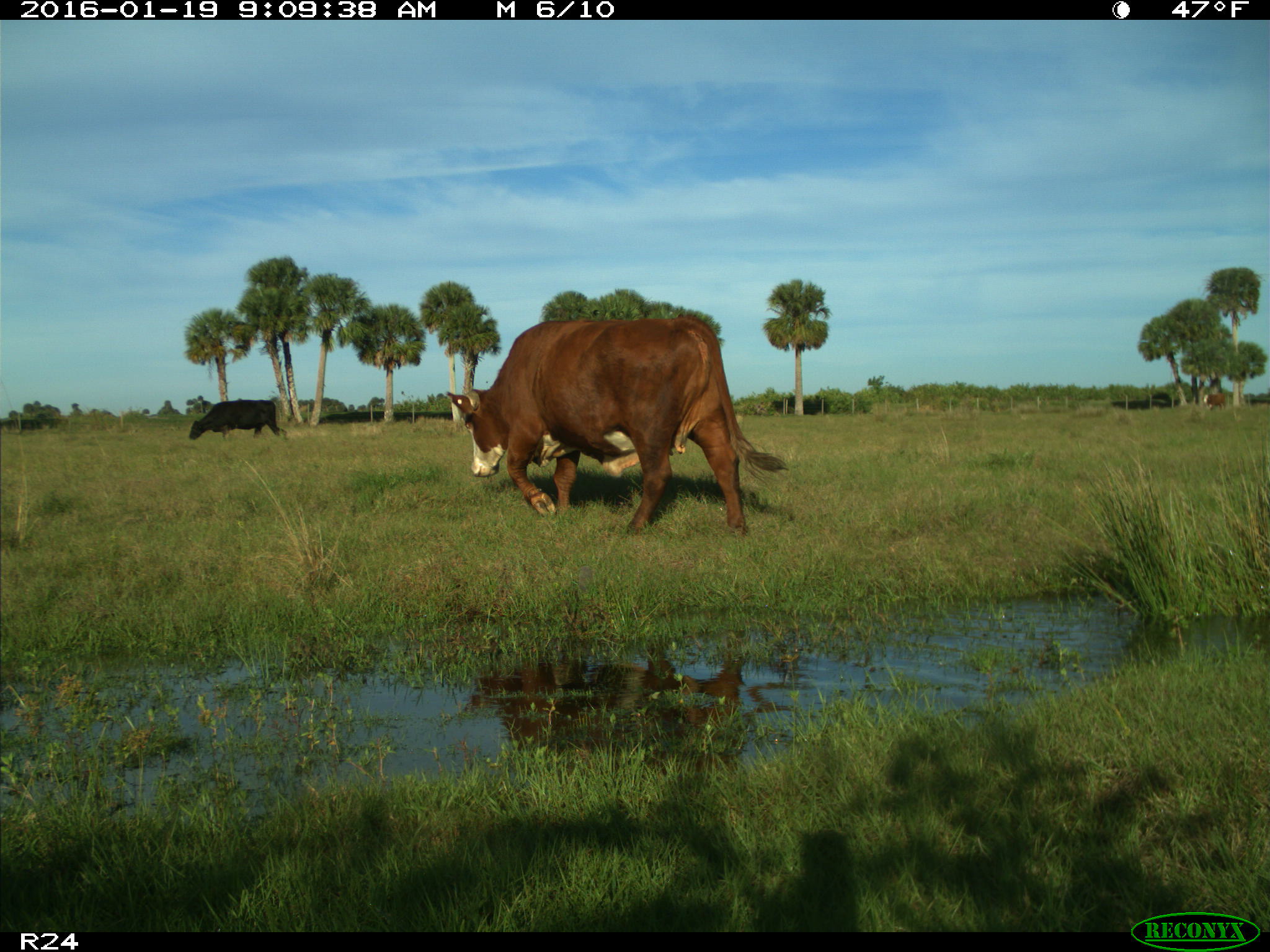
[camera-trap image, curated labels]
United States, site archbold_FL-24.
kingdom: Animalia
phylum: Chordata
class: Mammalia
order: Artiodactyla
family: Bovidae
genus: Bos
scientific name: Bos taurus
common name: domestic cow